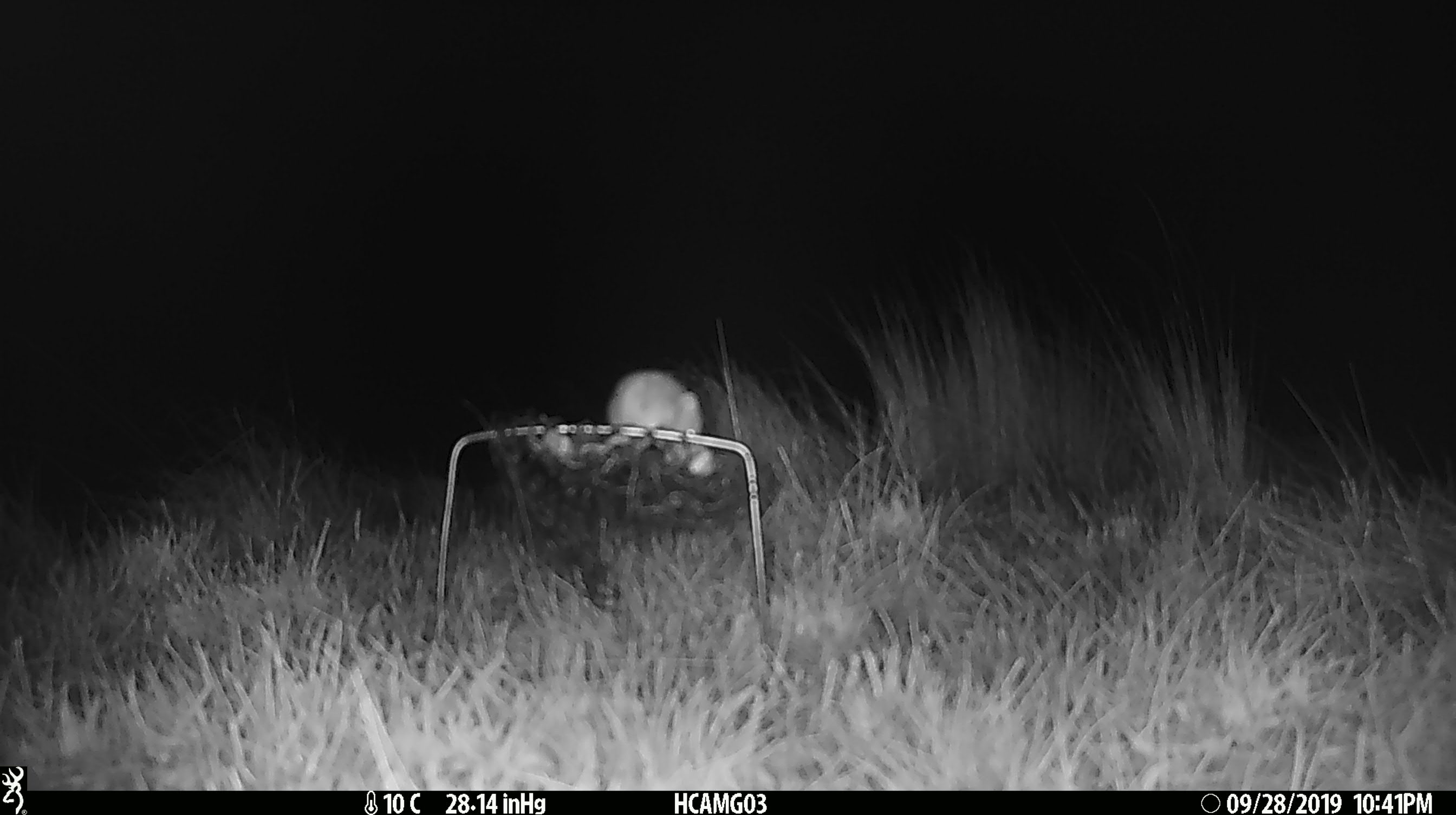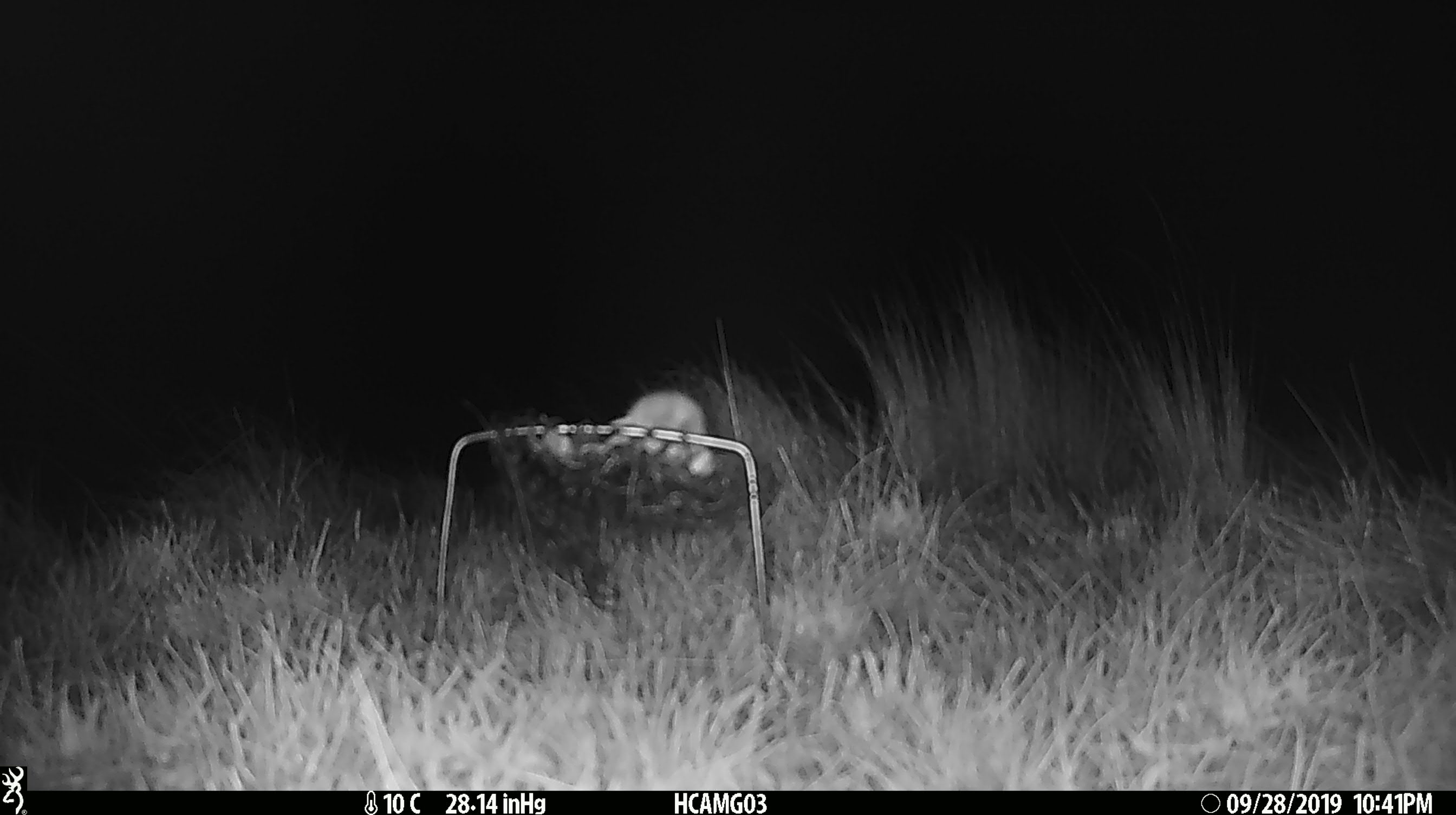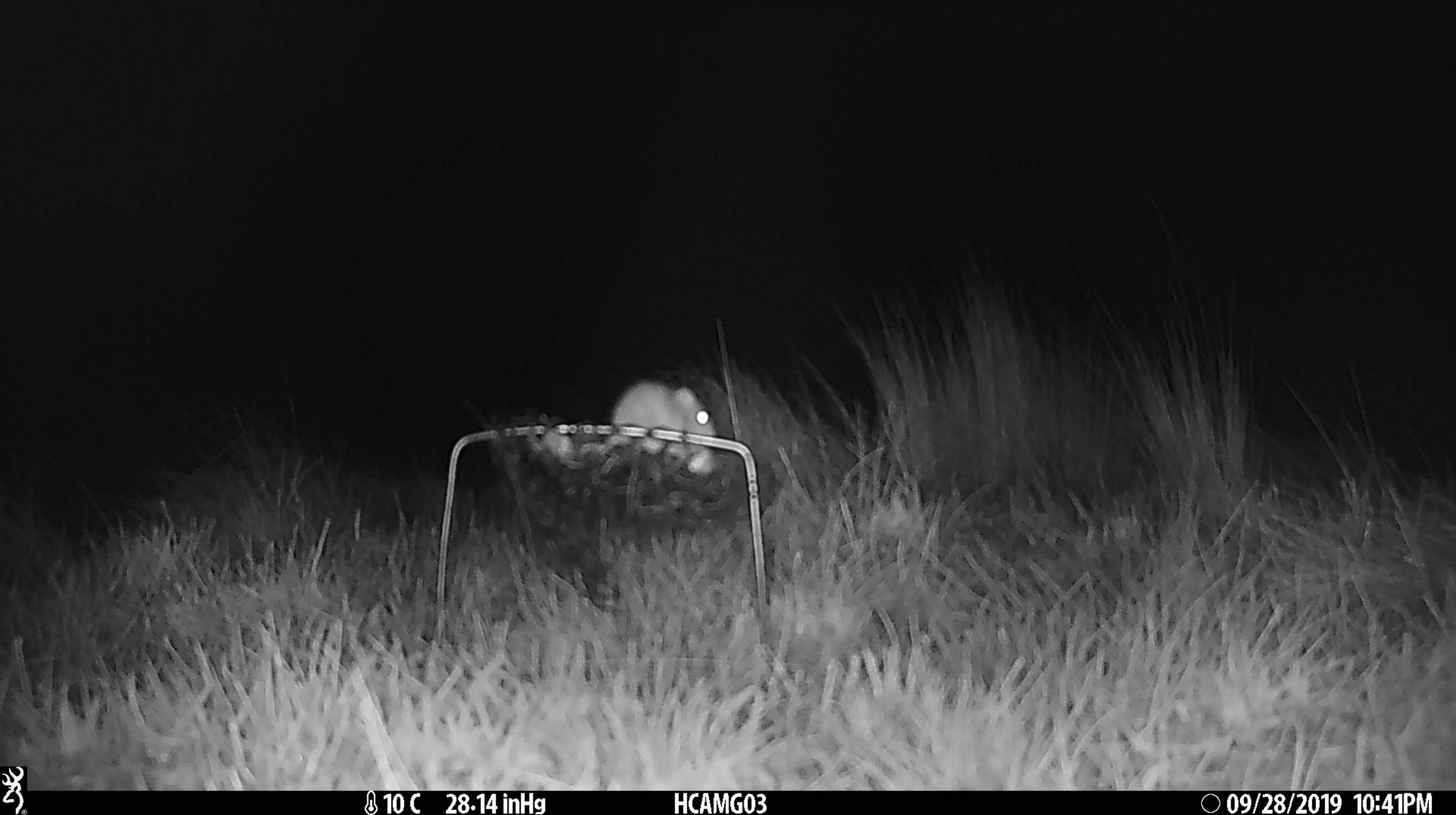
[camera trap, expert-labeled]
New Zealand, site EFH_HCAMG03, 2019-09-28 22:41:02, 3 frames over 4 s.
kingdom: Animalia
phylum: Chordata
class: Mammalia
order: Rodentia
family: Muridae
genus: Mus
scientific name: Mus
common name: mouse